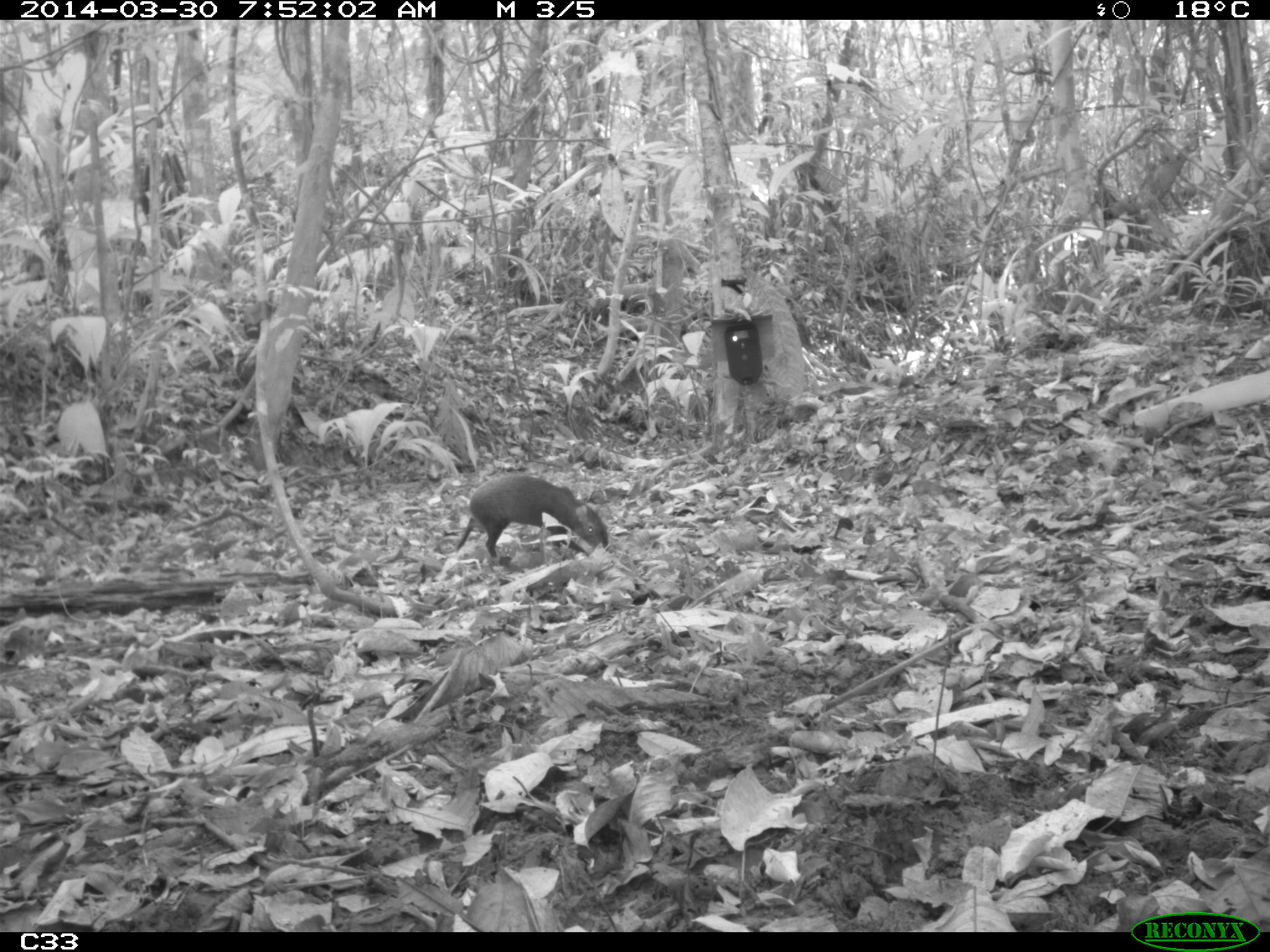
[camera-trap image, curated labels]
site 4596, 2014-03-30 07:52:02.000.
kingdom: Animalia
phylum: Chordata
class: Mammalia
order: Rodentia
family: Dasyproctidae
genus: Dasyprocta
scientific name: Dasyprocta leporina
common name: red-rumped agouti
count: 1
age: adult